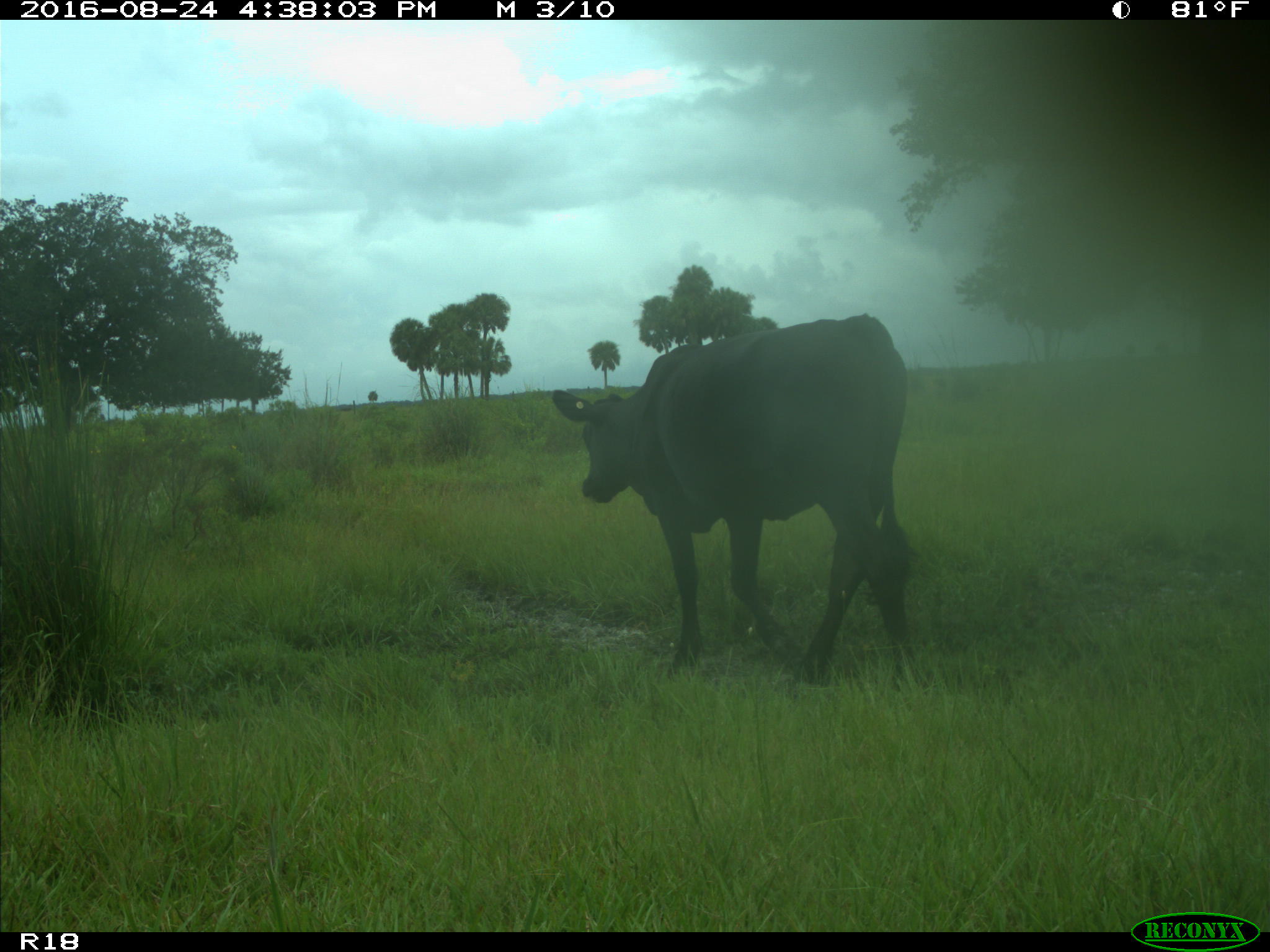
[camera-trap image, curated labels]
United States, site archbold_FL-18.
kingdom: Animalia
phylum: Chordata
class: Mammalia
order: Artiodactyla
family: Bovidae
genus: Bos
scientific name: Bos taurus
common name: domestic cow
Bos taurus (domestic cow).